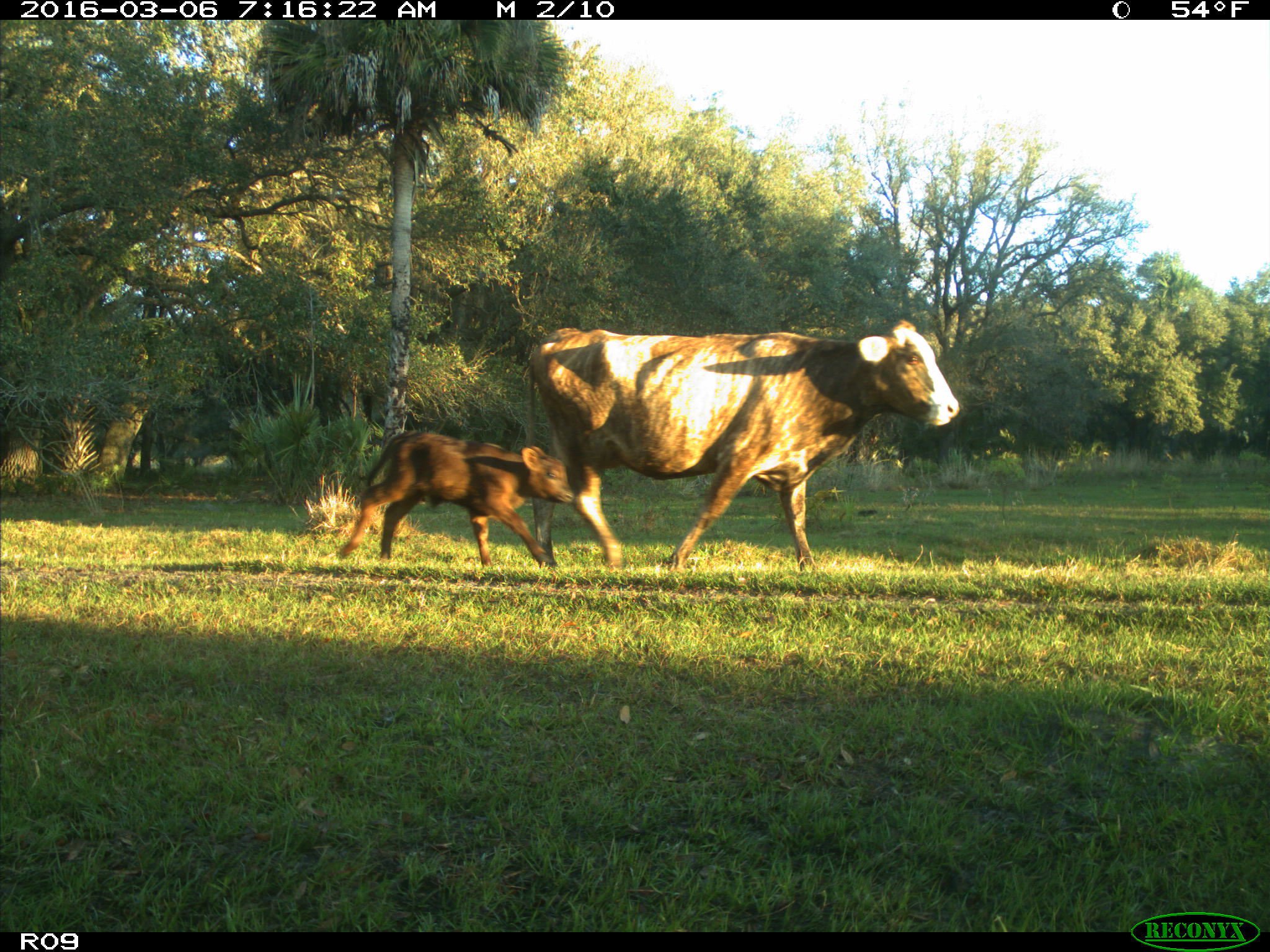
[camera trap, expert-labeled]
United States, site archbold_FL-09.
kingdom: Animalia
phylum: Chordata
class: Mammalia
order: Artiodactyla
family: Bovidae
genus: Bos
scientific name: Bos taurus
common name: domestic cow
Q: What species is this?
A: Bos taurus (domestic cow).